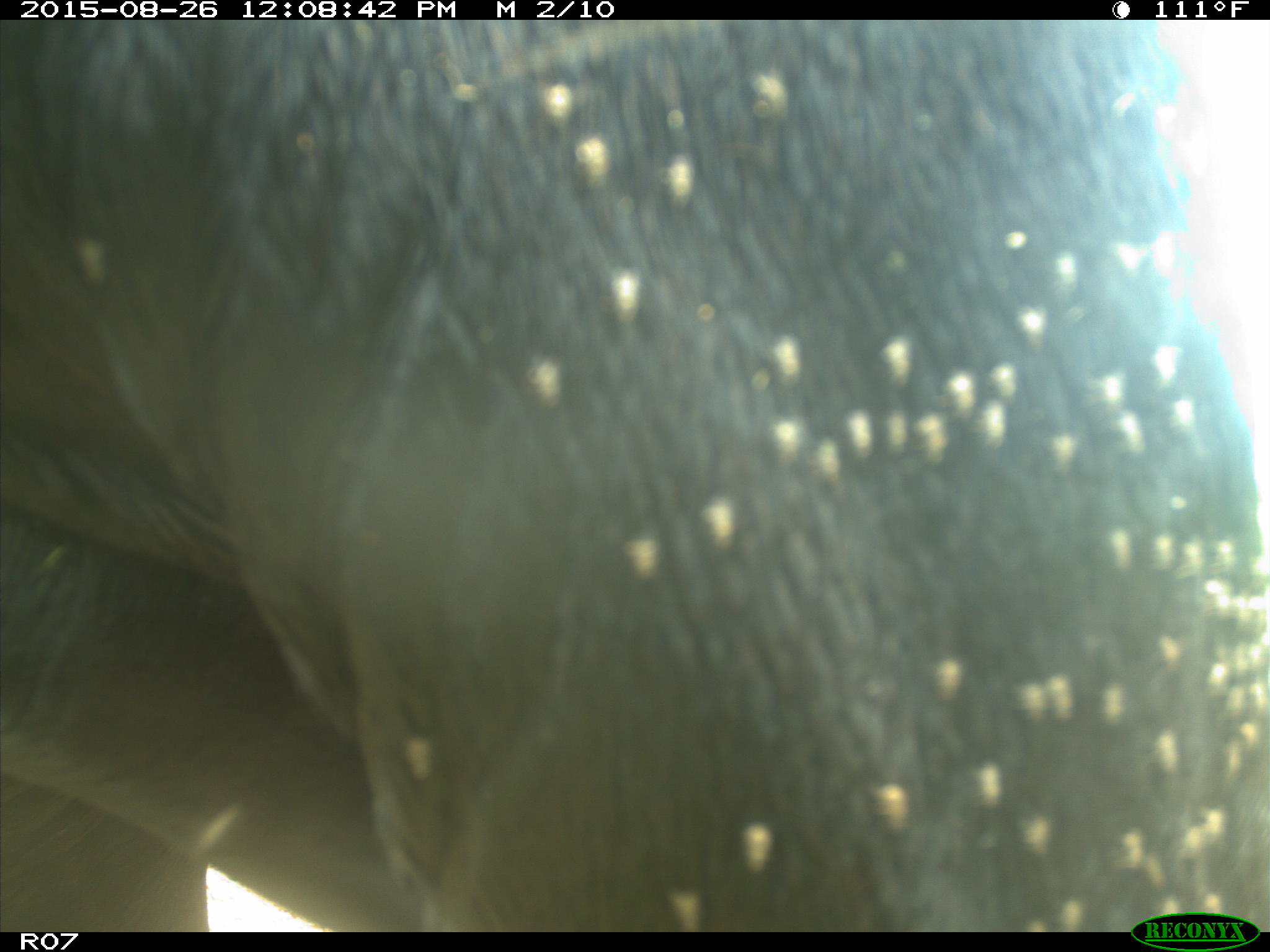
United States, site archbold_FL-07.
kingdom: Animalia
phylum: Chordata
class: Mammalia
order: Artiodactyla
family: Bovidae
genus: Bos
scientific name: Bos taurus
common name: domestic cow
Bos taurus (domestic cow).